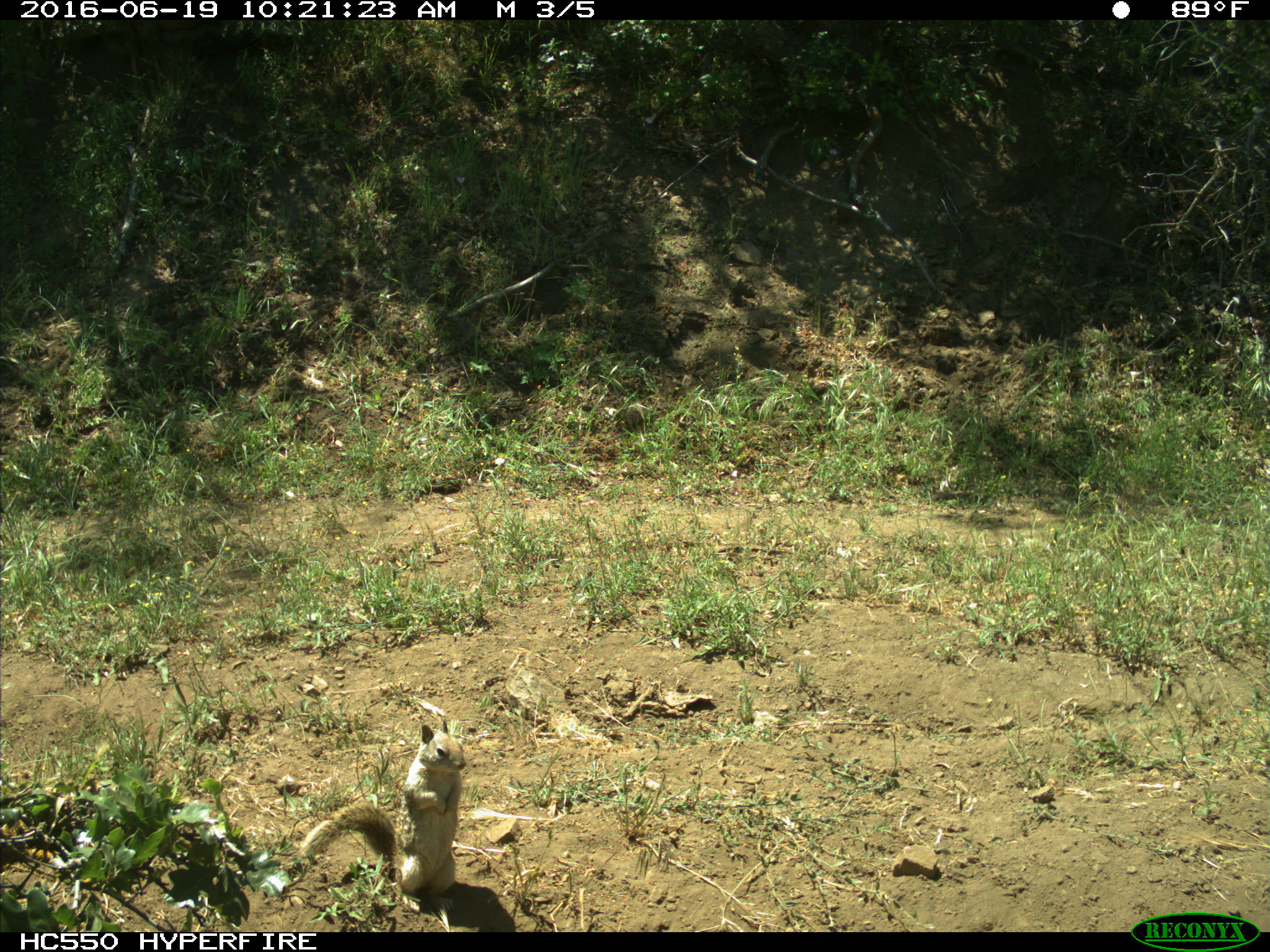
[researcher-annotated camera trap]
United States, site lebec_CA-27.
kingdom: Animalia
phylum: Chordata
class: Mammalia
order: Rodentia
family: Sciuridae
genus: Otospermophilus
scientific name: Otospermophilus beecheyi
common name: california ground squirrel